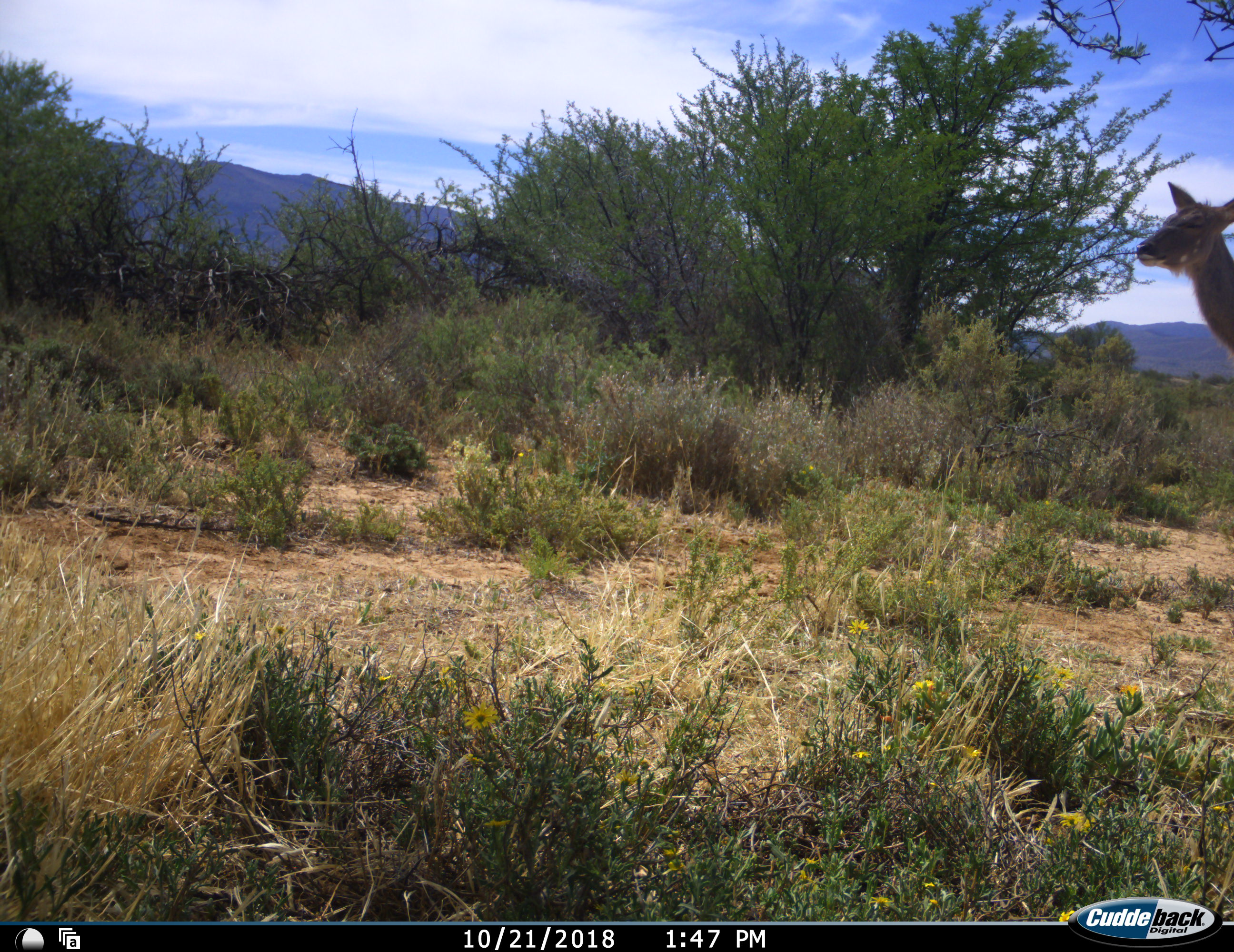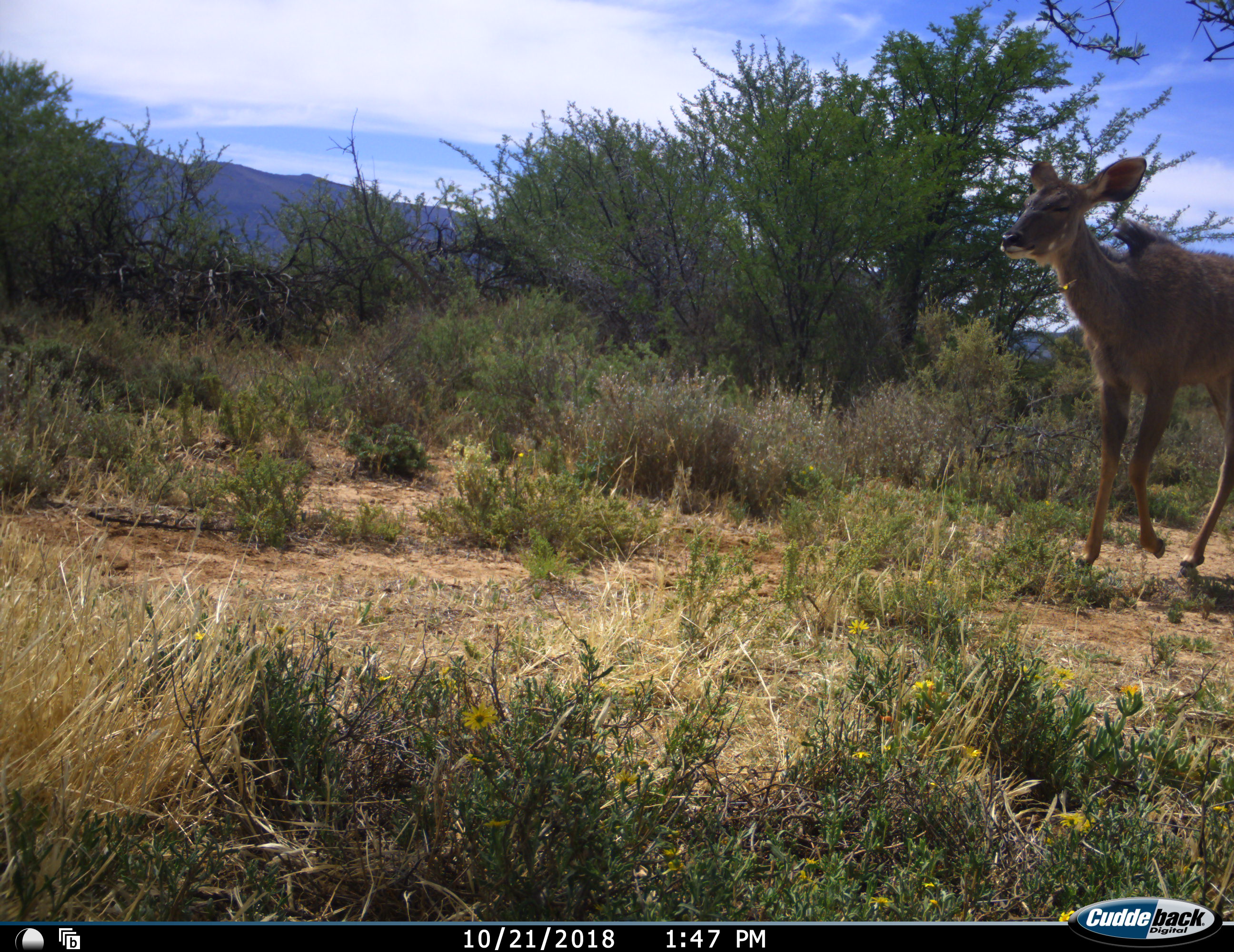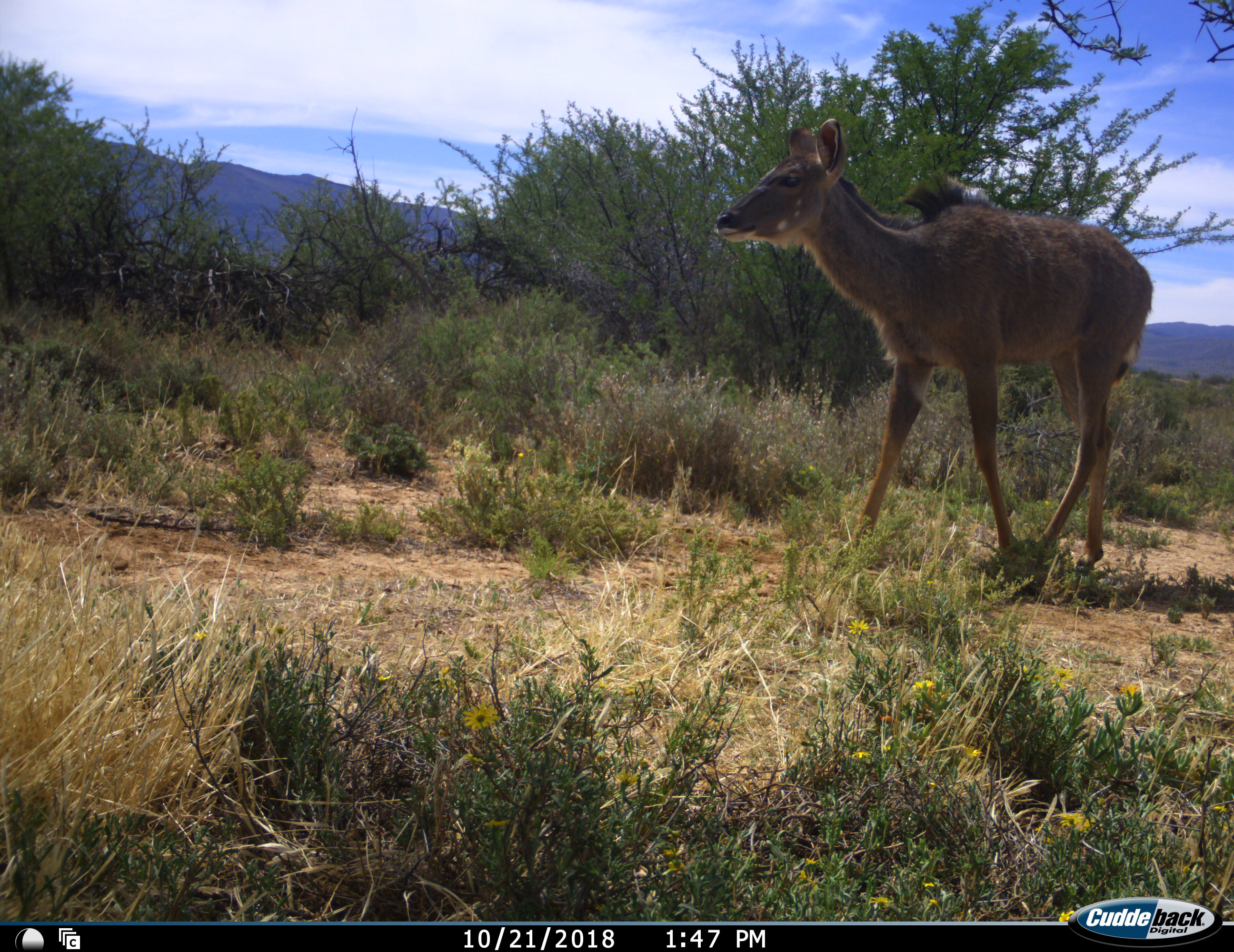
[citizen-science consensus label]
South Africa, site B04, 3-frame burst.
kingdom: Animalia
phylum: Chordata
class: Mammalia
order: Artiodactyla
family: Bovidae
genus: Tragelaphus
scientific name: Tragelaphus strepsiceros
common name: greater kudu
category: kudu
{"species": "kudu (greater kudu) (Tragelaphus strepsiceros)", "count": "1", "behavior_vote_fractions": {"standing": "0%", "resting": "0%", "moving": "88%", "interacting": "0%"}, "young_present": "0%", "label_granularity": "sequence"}